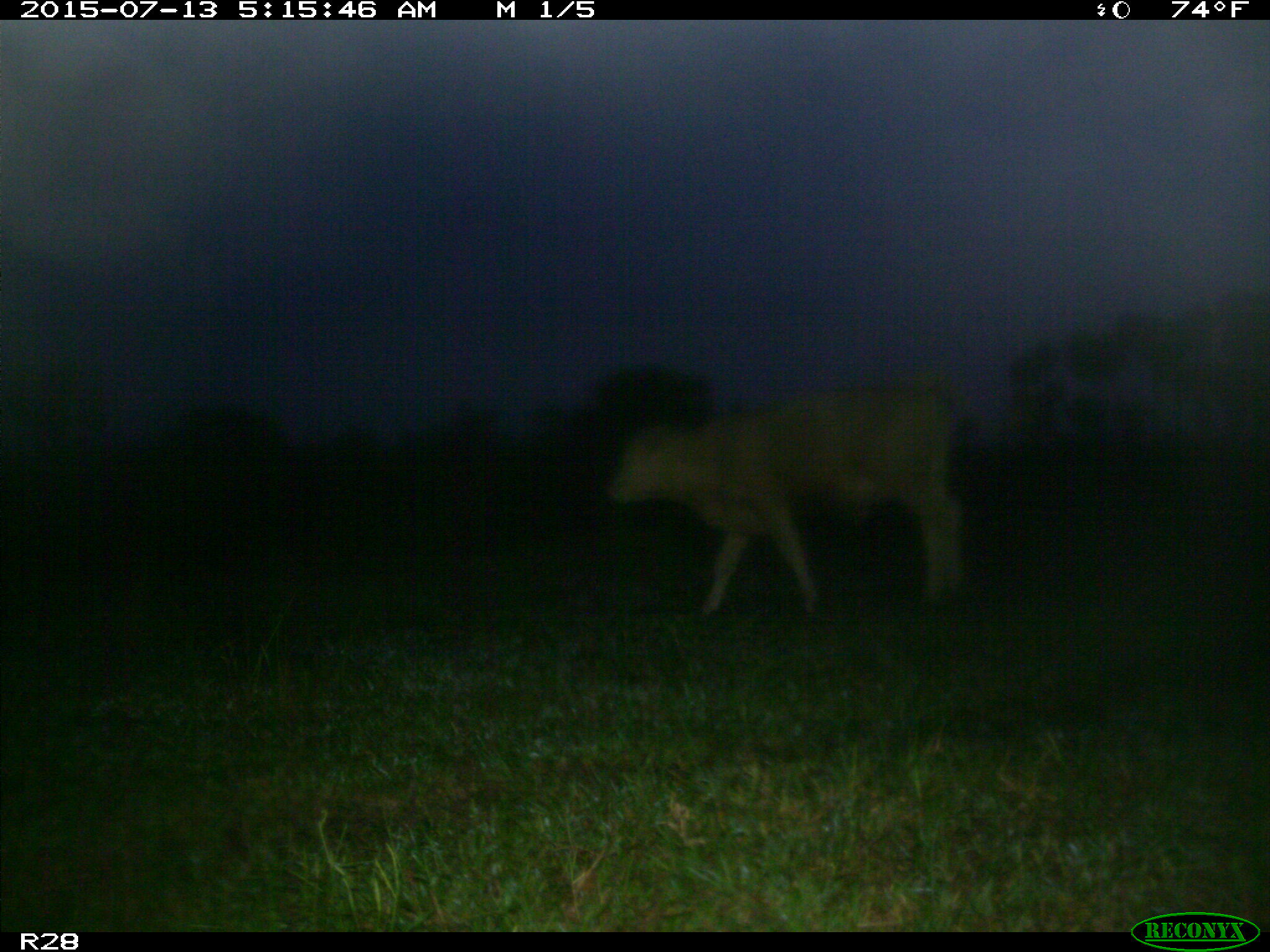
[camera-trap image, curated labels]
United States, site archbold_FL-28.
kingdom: Animalia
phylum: Chordata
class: Mammalia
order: Artiodactyla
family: Bovidae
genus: Bos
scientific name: Bos taurus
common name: domestic cow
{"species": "Bos taurus (domestic cow)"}